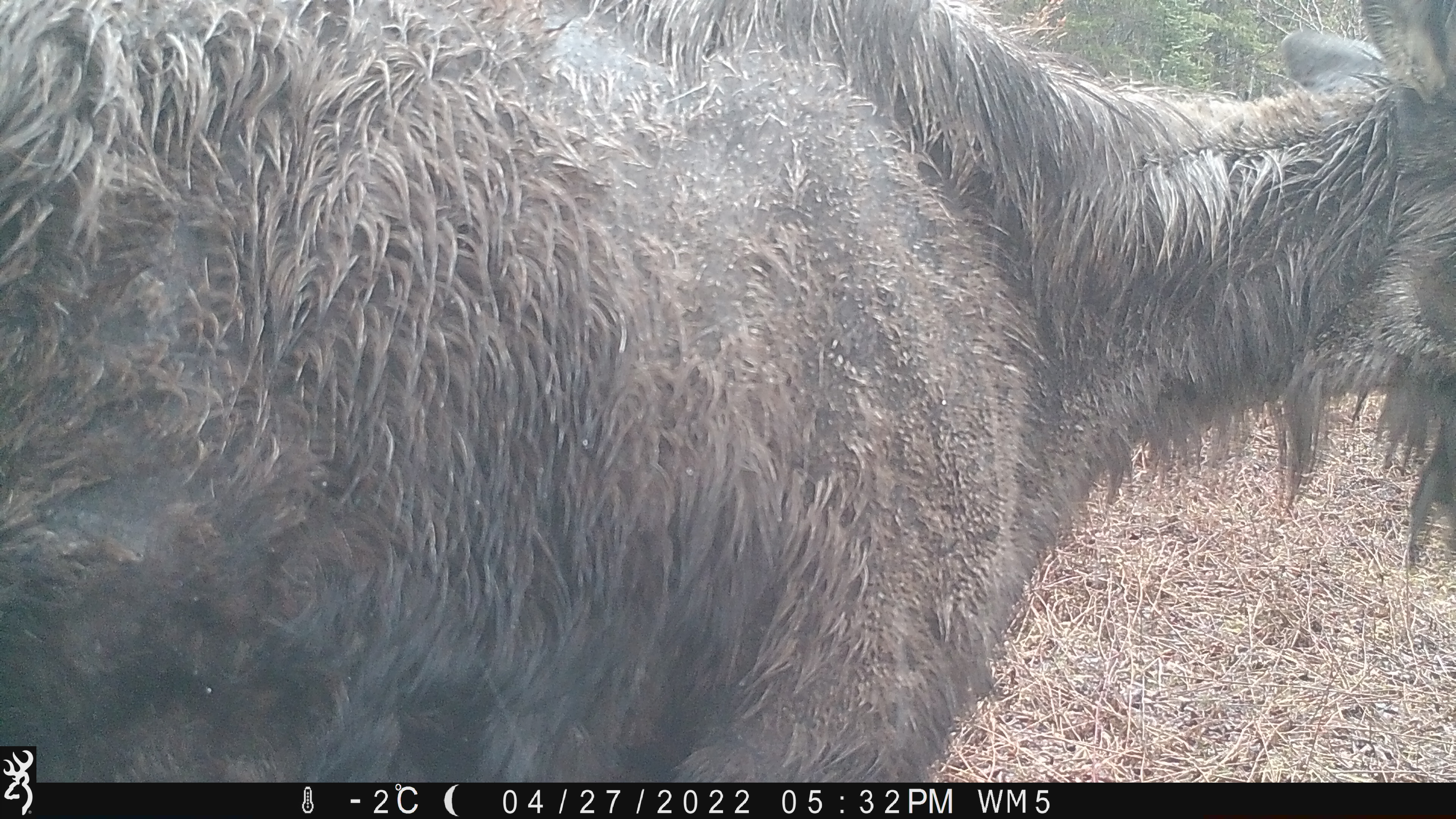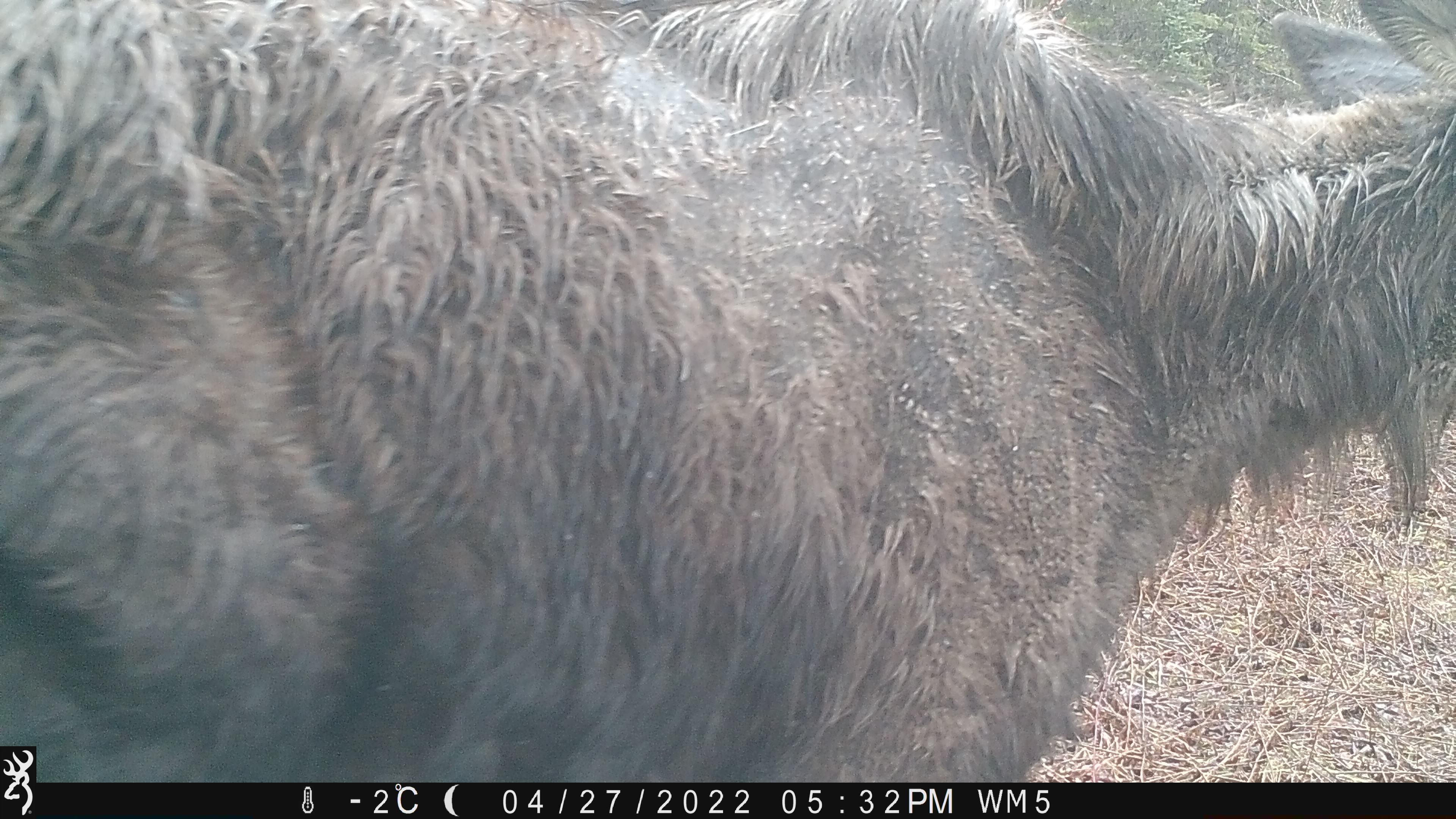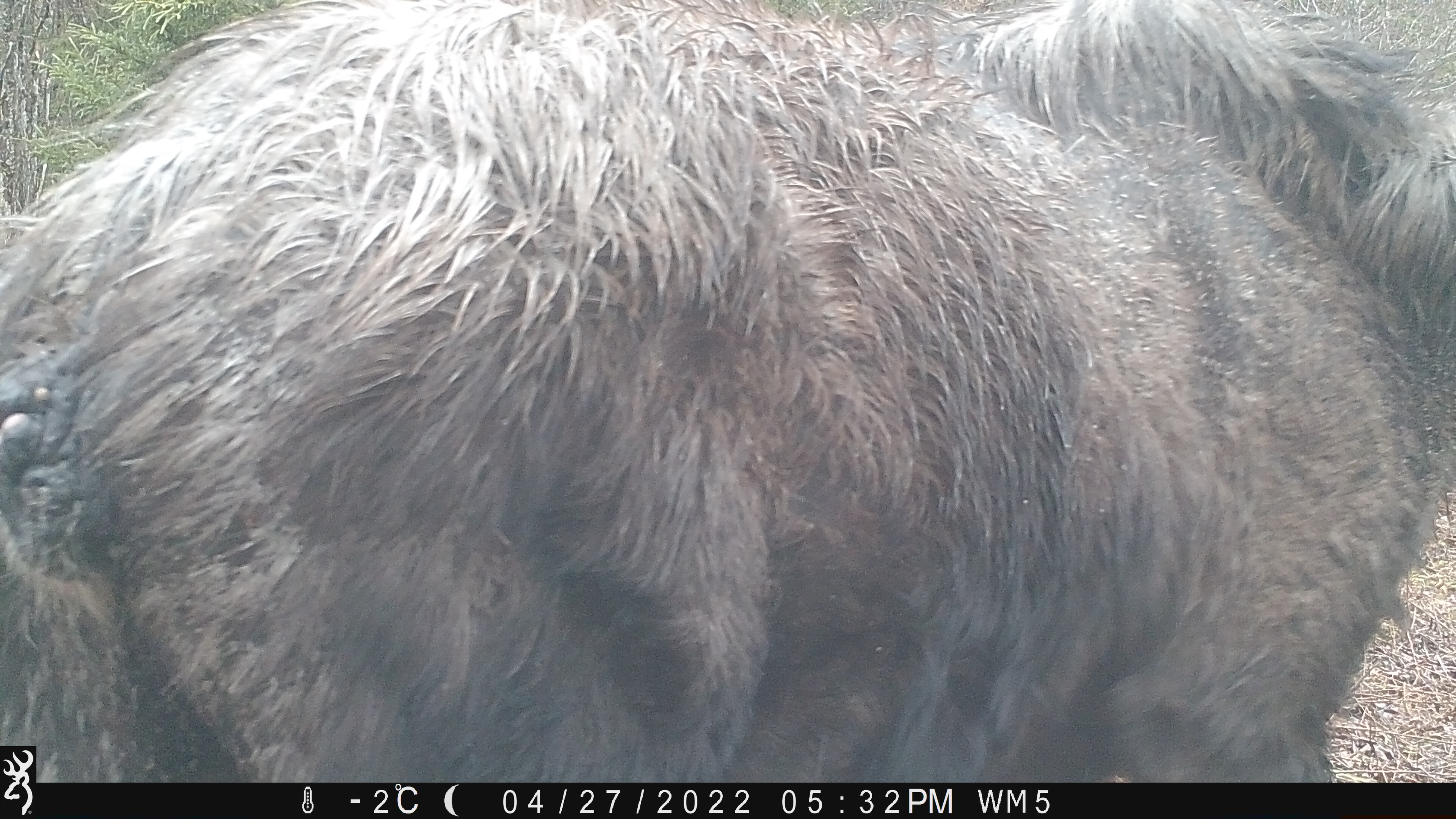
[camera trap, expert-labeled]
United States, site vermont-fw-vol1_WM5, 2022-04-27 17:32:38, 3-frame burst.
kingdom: Animalia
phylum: Chordata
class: Mammalia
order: Artiodactyla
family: Cervidae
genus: Alces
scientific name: Alces alces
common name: moose